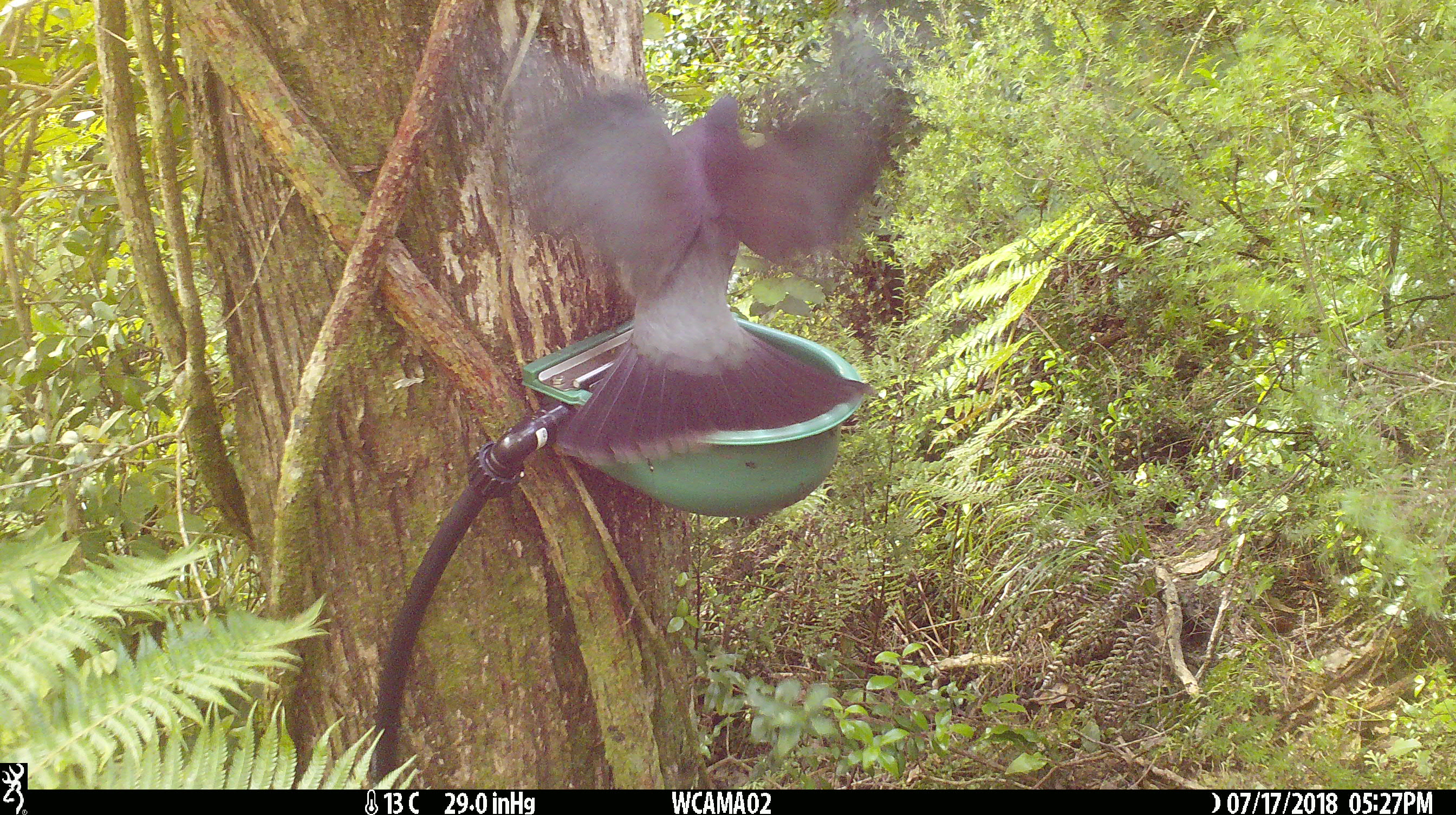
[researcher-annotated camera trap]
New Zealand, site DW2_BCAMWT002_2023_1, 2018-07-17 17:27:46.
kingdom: Animalia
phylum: Chordata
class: Aves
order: Columbiformes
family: Columbidae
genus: Hemiphaga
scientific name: Hemiphaga novaeseelandiae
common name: new zealand pigeon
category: kereru